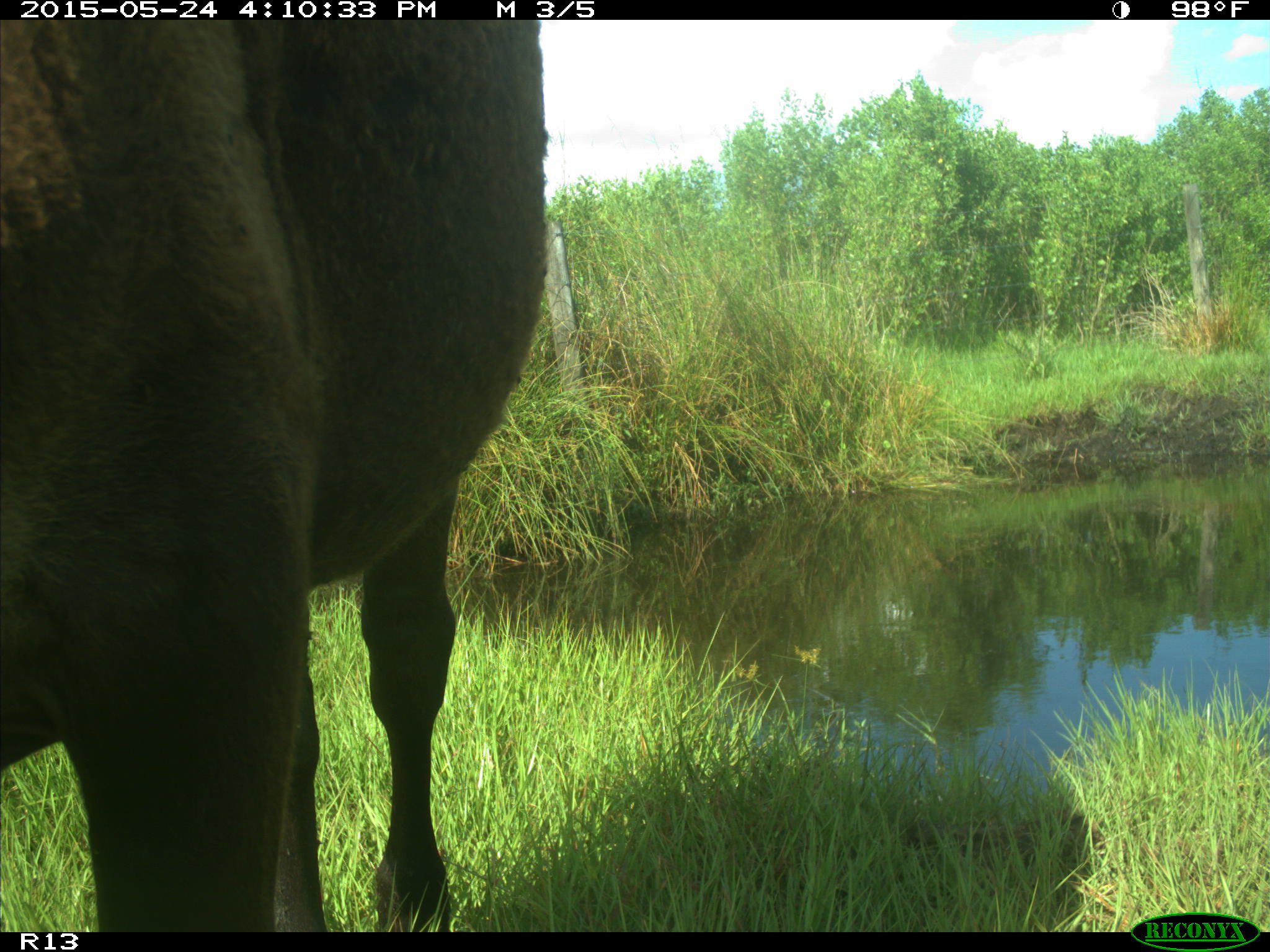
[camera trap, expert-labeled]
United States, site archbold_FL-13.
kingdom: Animalia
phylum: Chordata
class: Mammalia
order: Artiodactyla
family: Bovidae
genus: Bos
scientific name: Bos taurus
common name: domestic cow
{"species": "Bos taurus (domestic cow)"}